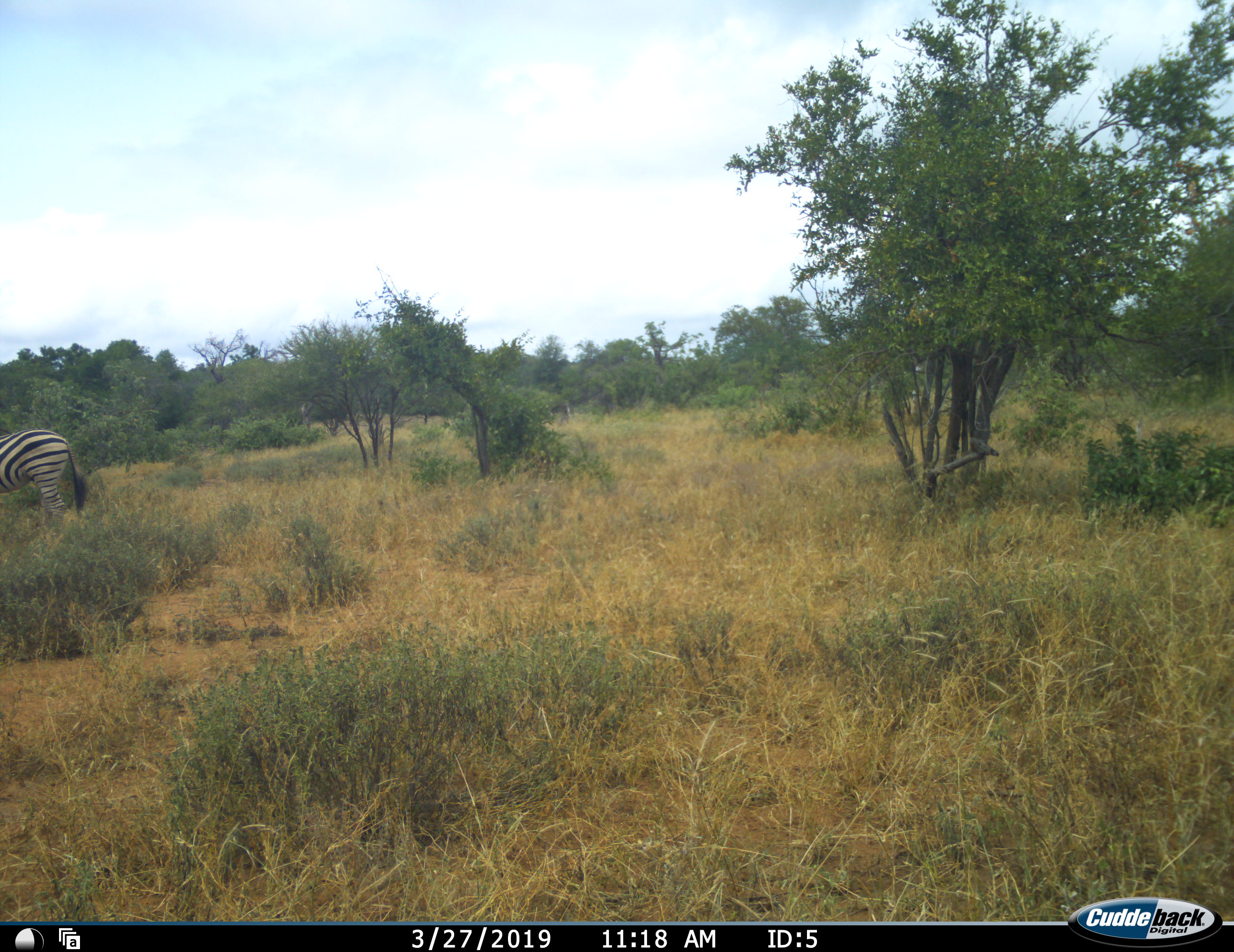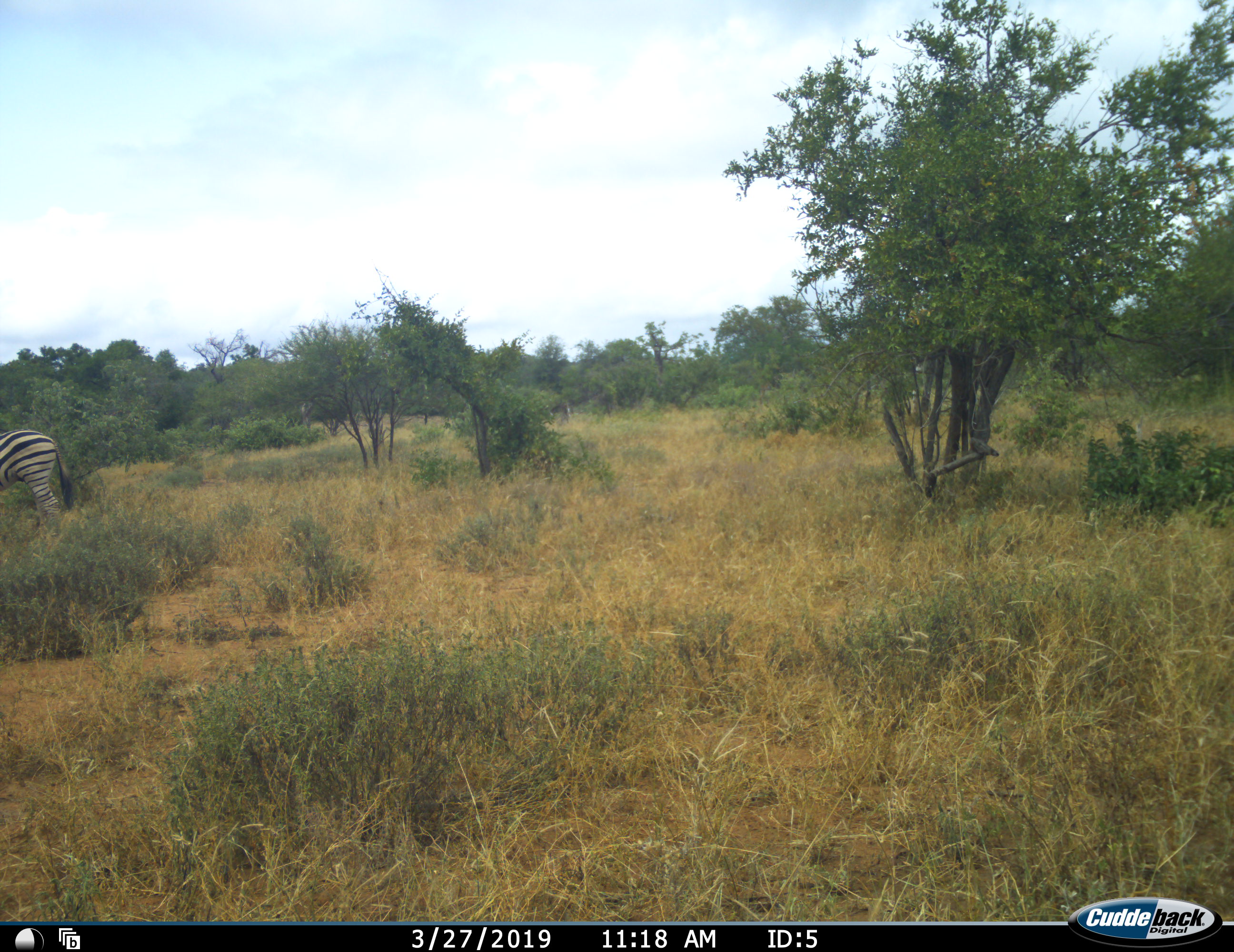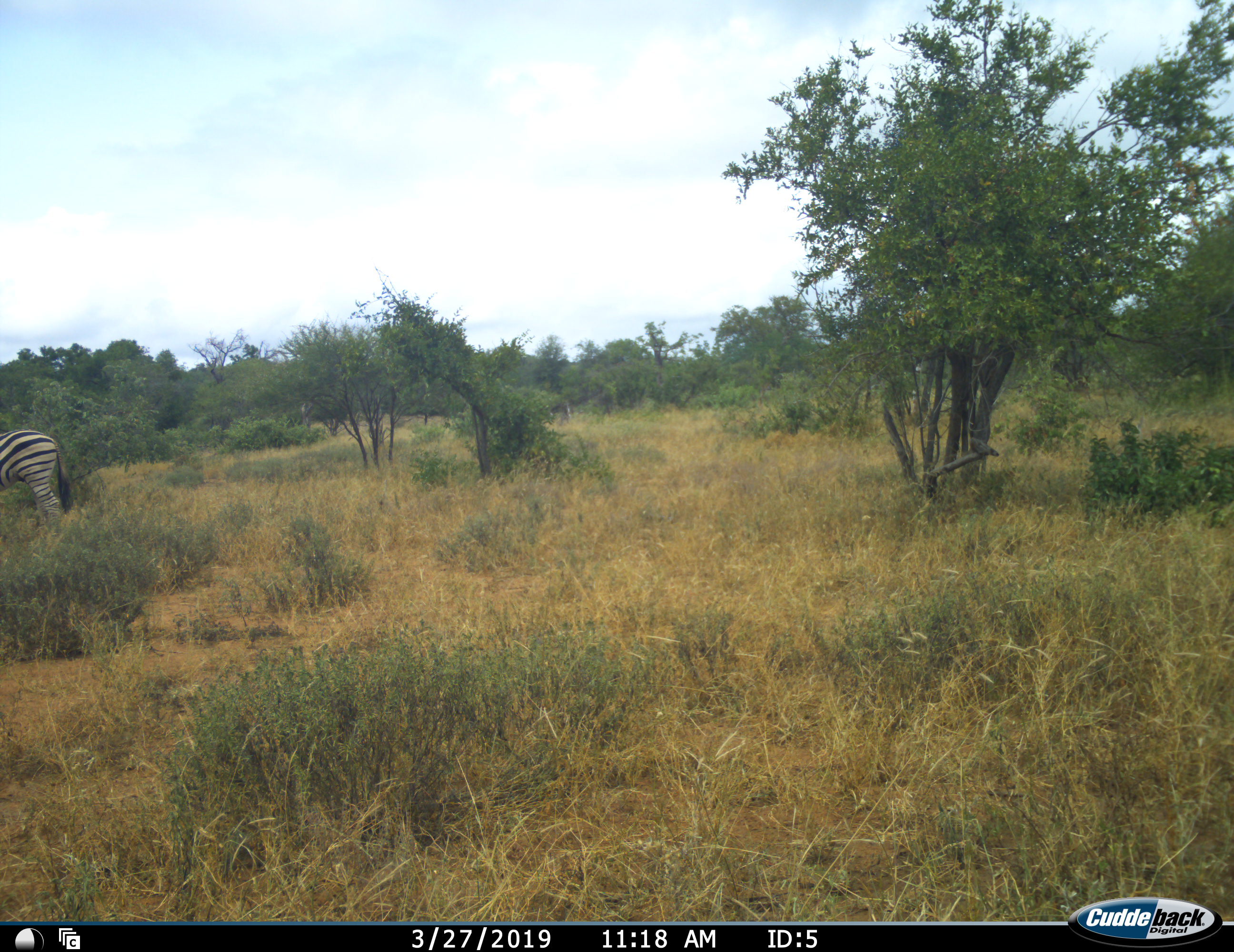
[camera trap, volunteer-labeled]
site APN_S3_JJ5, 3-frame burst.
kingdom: Animalia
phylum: Chordata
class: Mammalia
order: Perissodactyla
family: Equidae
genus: Equus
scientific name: Equus quagga burchellii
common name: burchell's zebra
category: zebraburchells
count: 1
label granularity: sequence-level